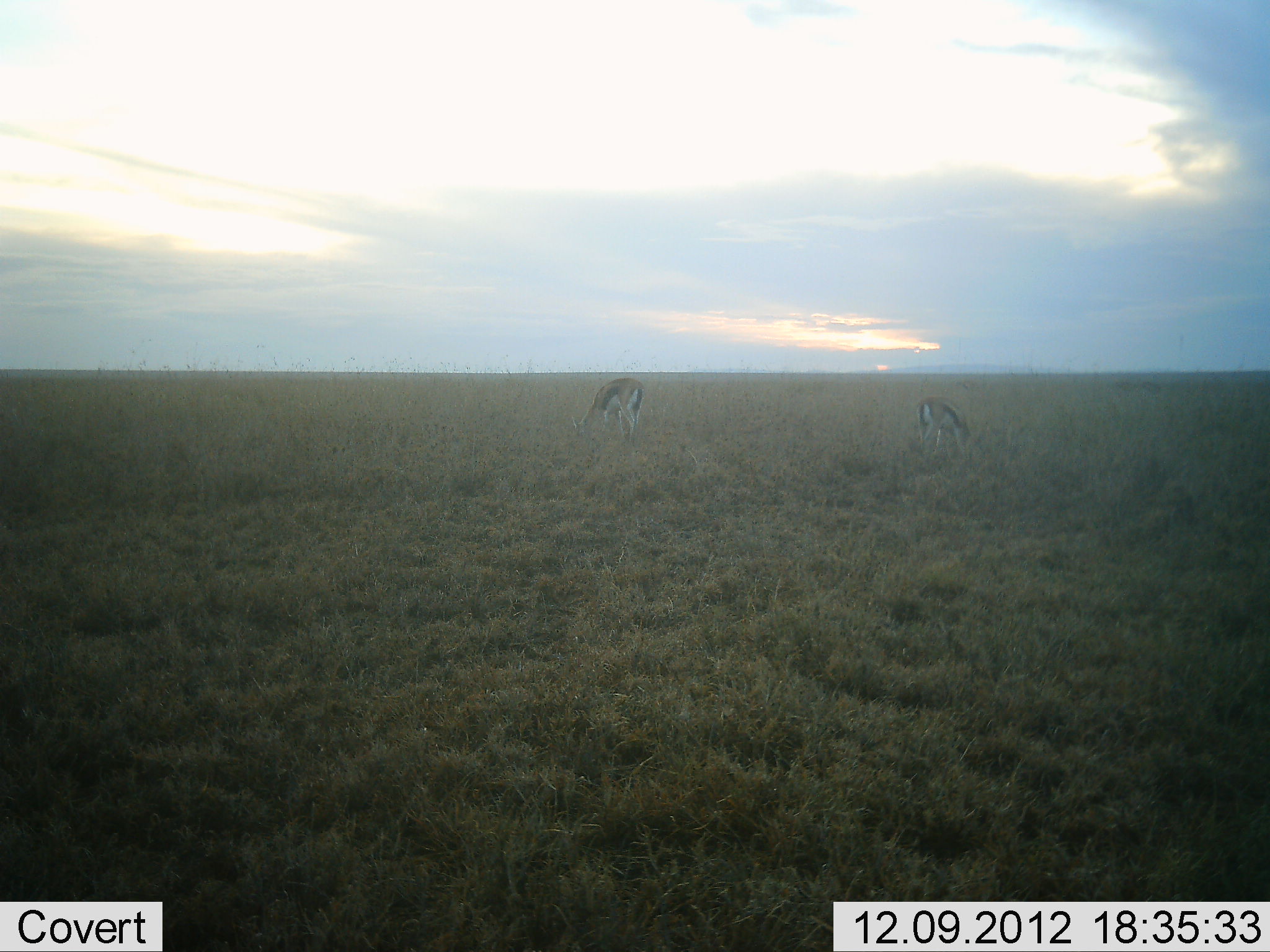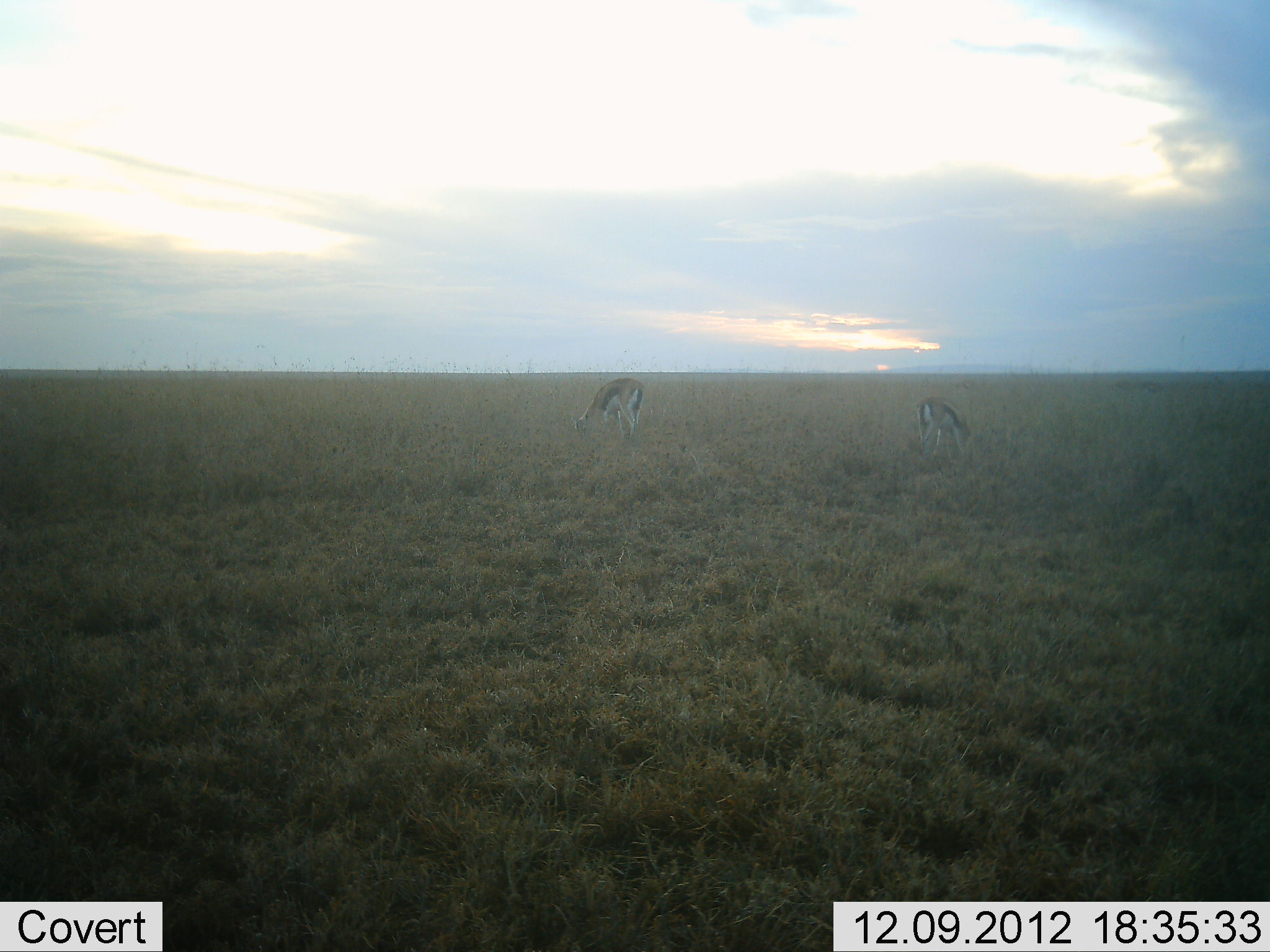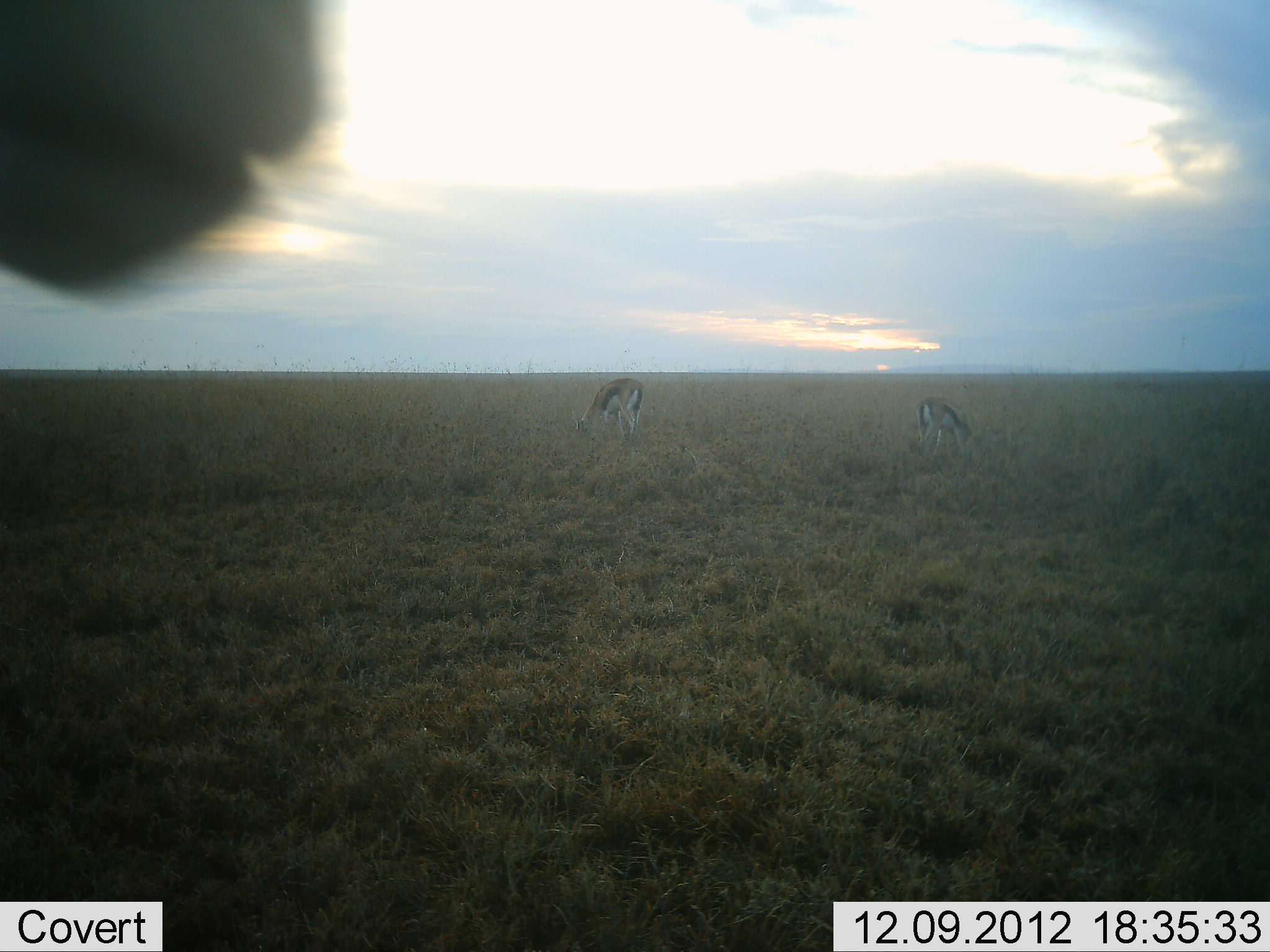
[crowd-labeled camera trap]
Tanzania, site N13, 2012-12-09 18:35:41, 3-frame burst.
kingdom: Animalia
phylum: Chordata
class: Mammalia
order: Artiodactyla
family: Bovidae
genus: Eudorcas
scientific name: Eudorcas thomsonii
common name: thomson's gazelle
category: gazellethomsons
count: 2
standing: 34%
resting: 0%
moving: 17%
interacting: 0%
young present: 0%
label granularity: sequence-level